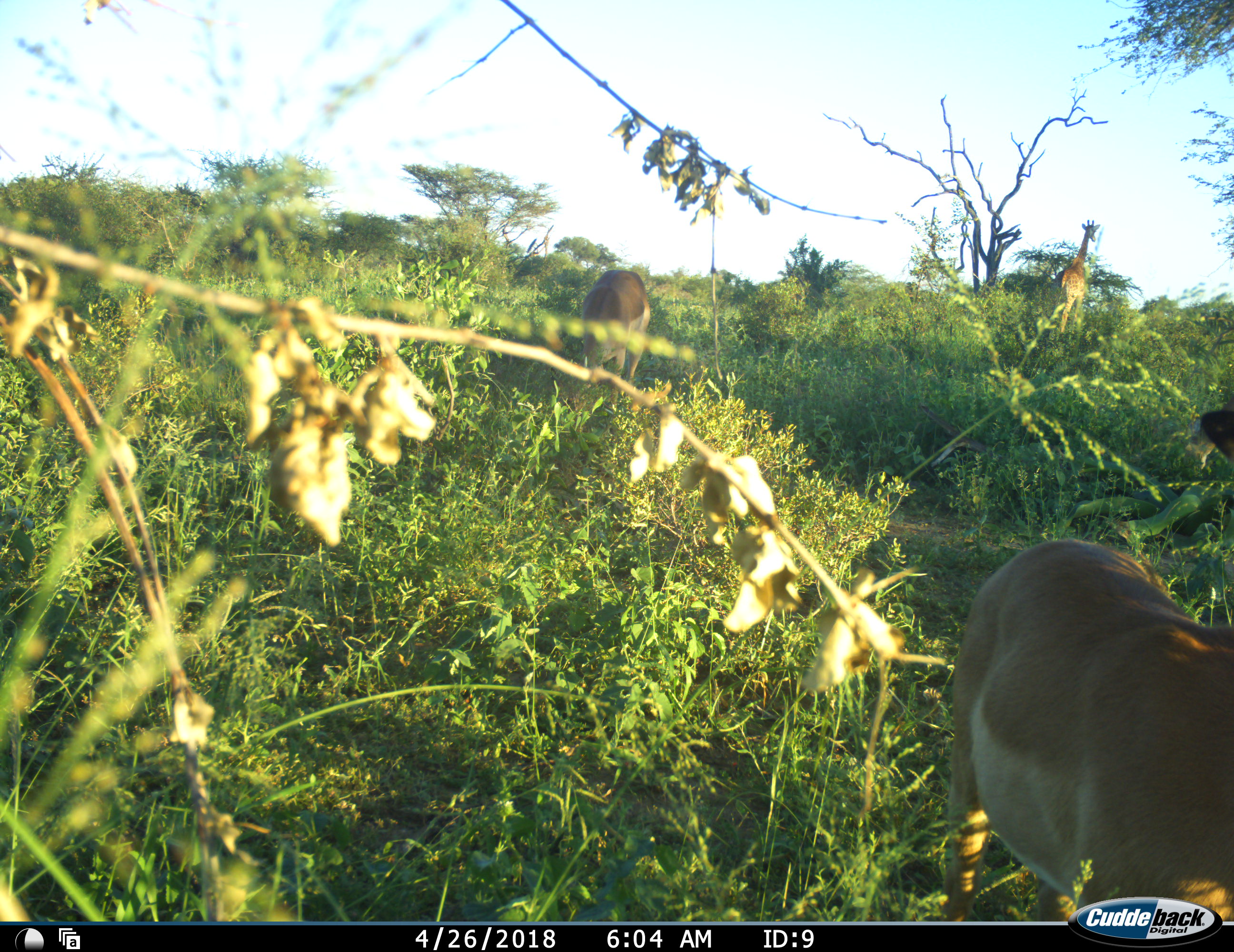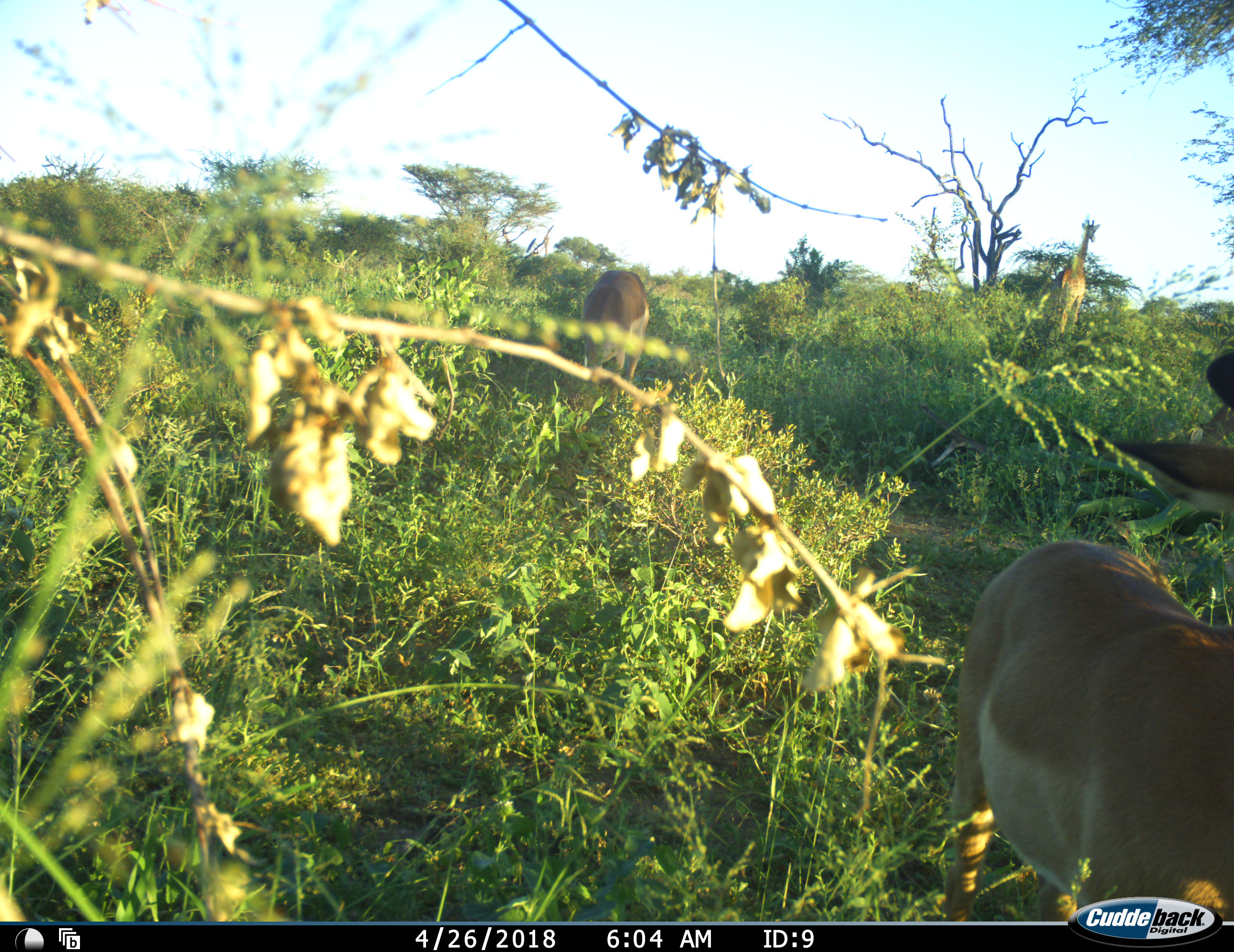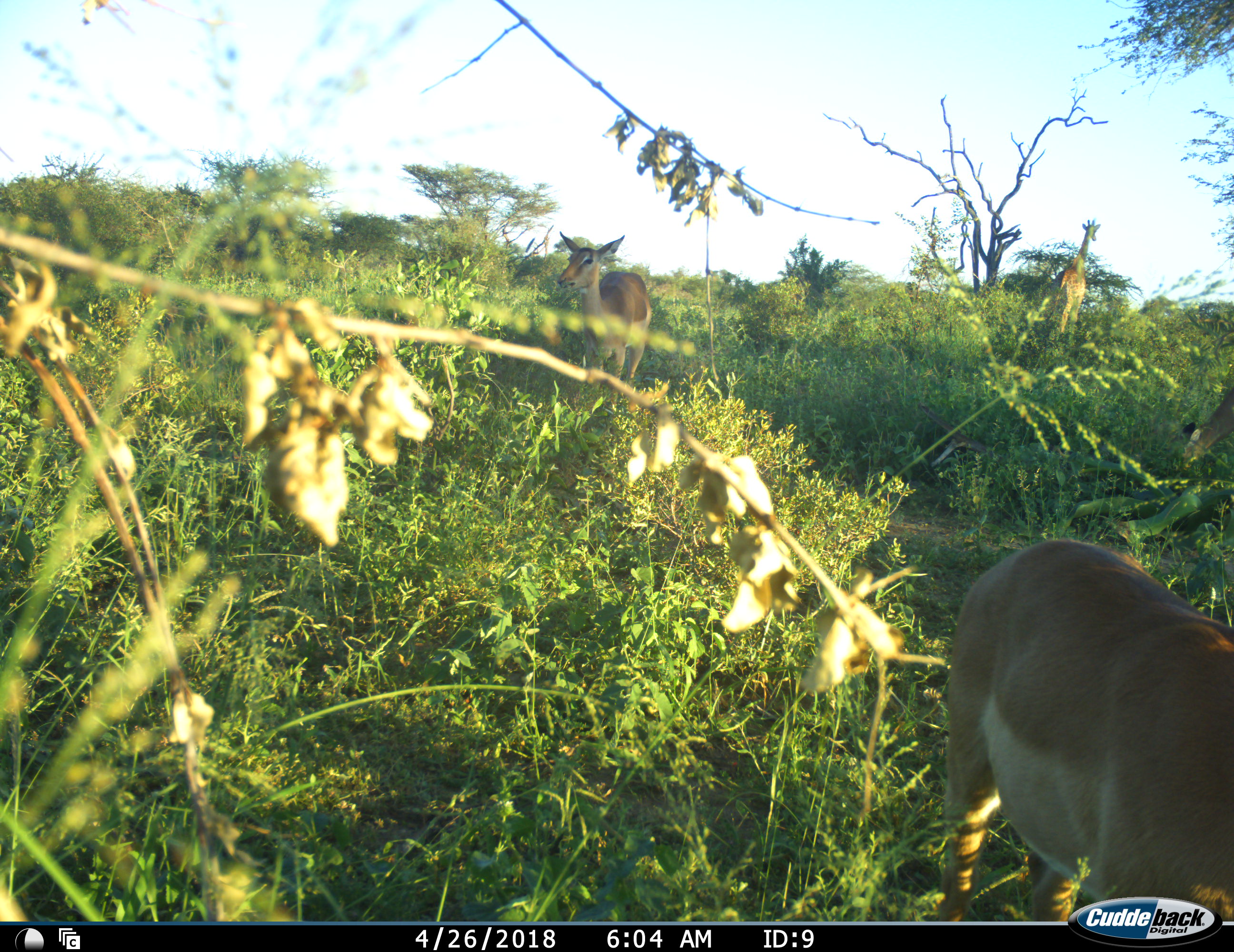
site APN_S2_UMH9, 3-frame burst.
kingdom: Animalia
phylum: Chordata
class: Mammalia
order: Artiodactyla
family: Giraffidae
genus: Giraffa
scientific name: Giraffa camelopardalis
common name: giraffe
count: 1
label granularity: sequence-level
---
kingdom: Animalia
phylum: Chordata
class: Mammalia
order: Artiodactyla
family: Bovidae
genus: Aepyceros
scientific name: Aepyceros melampus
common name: impala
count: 2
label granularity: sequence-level